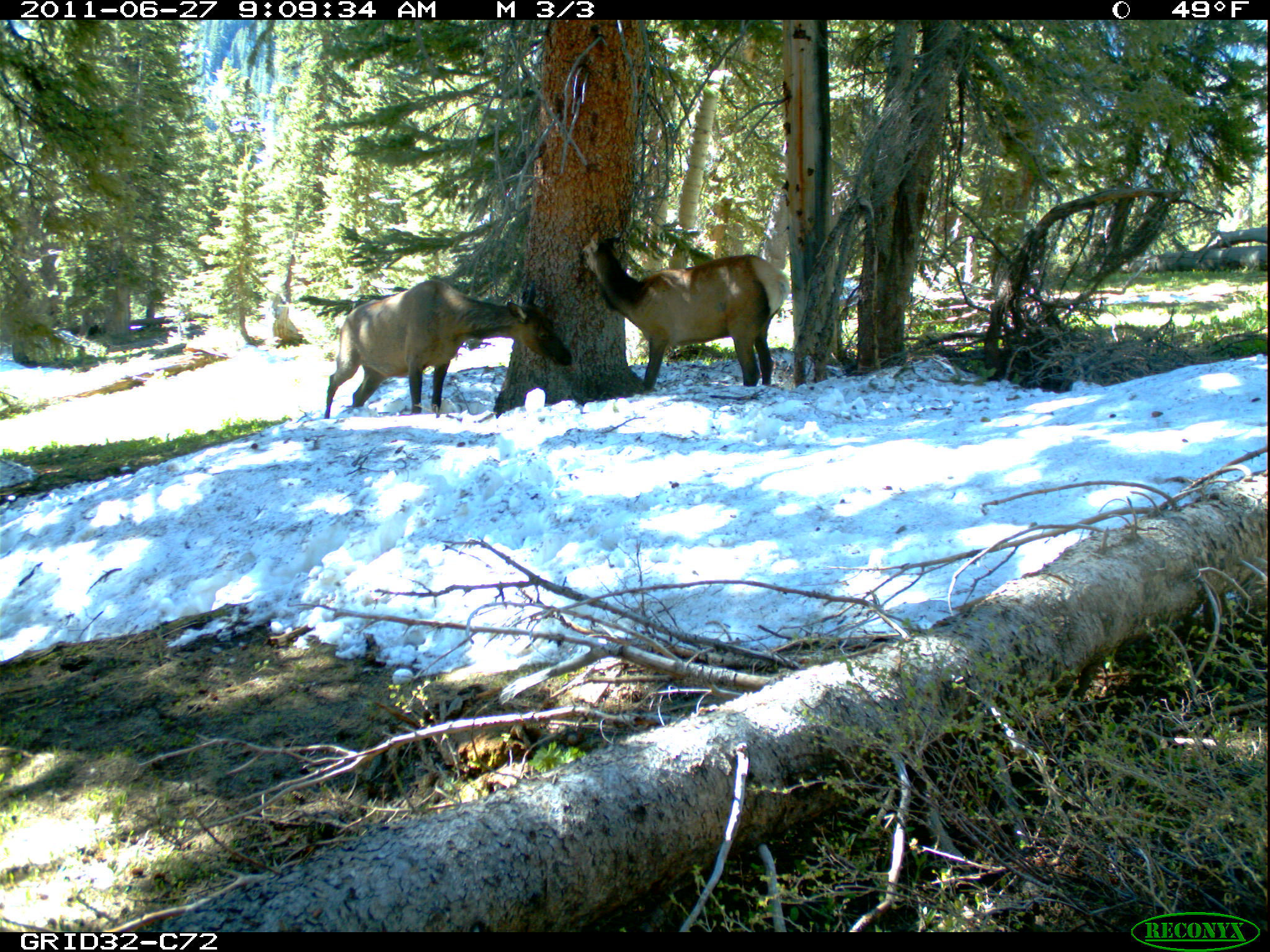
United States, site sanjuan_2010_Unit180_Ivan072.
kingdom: Animalia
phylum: Chordata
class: Mammalia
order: Artiodactyla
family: Cervidae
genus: Cervus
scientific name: Cervus elaphus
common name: red deer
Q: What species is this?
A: Cervus elaphus (red deer).